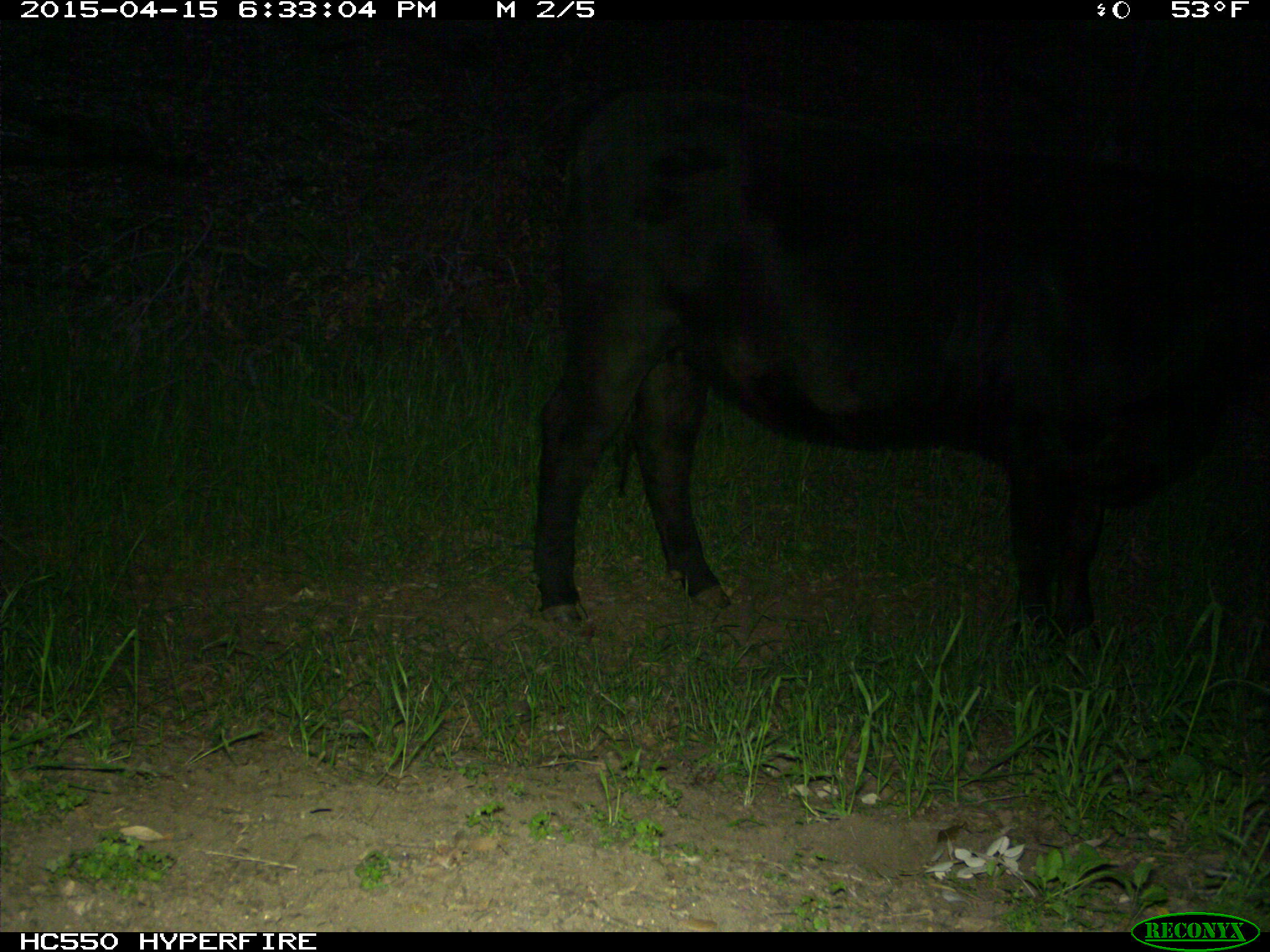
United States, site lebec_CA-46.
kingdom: Animalia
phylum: Chordata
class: Mammalia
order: Artiodactyla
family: Bovidae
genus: Bos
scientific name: Bos taurus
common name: domestic cow